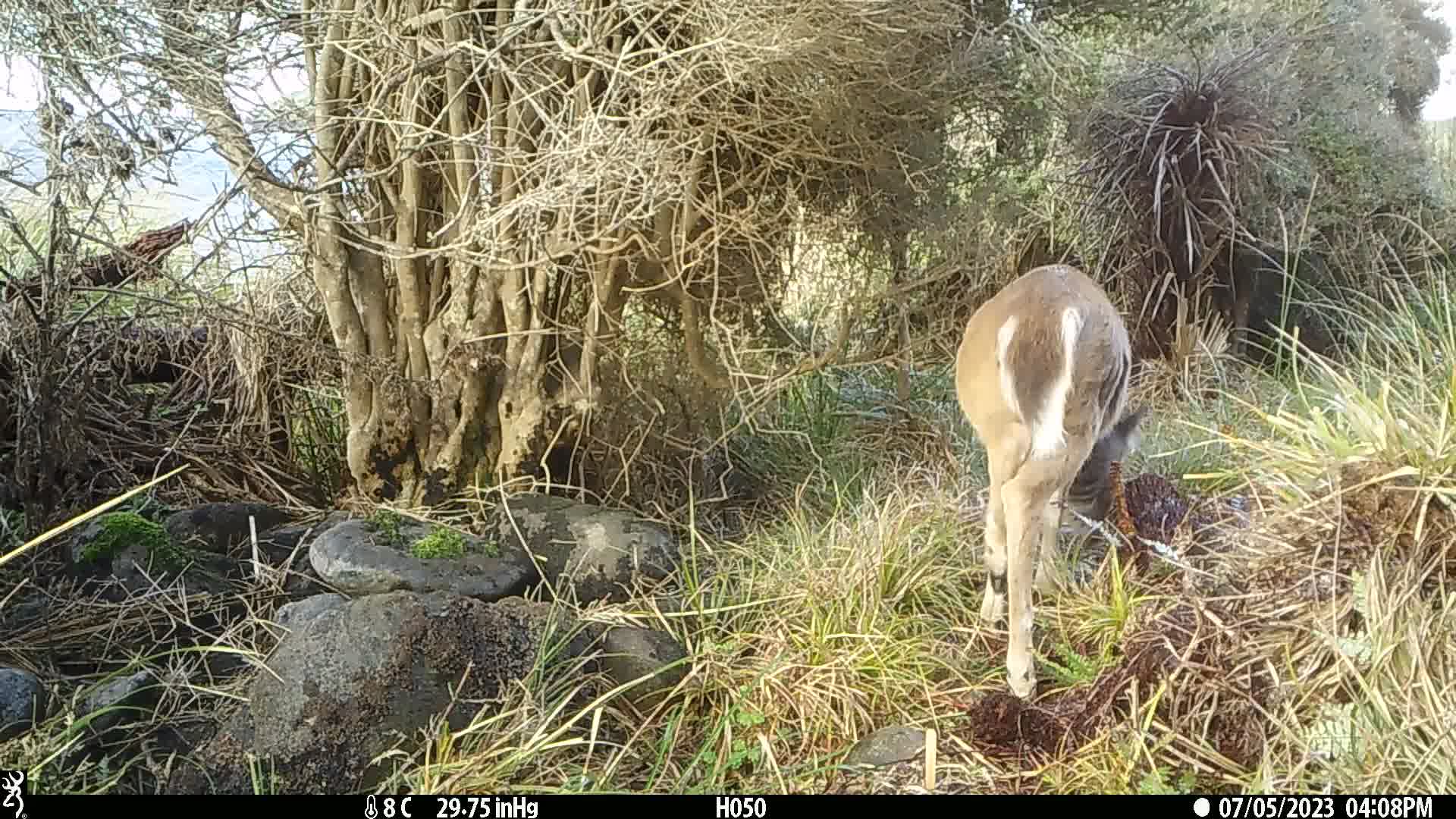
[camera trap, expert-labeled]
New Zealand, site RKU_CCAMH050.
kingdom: Animalia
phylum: Chordata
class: Mammalia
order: Artiodactyla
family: Cervidae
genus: Odocoileus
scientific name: Odocoileus virginianus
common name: white-tailed deer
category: white tailed deer